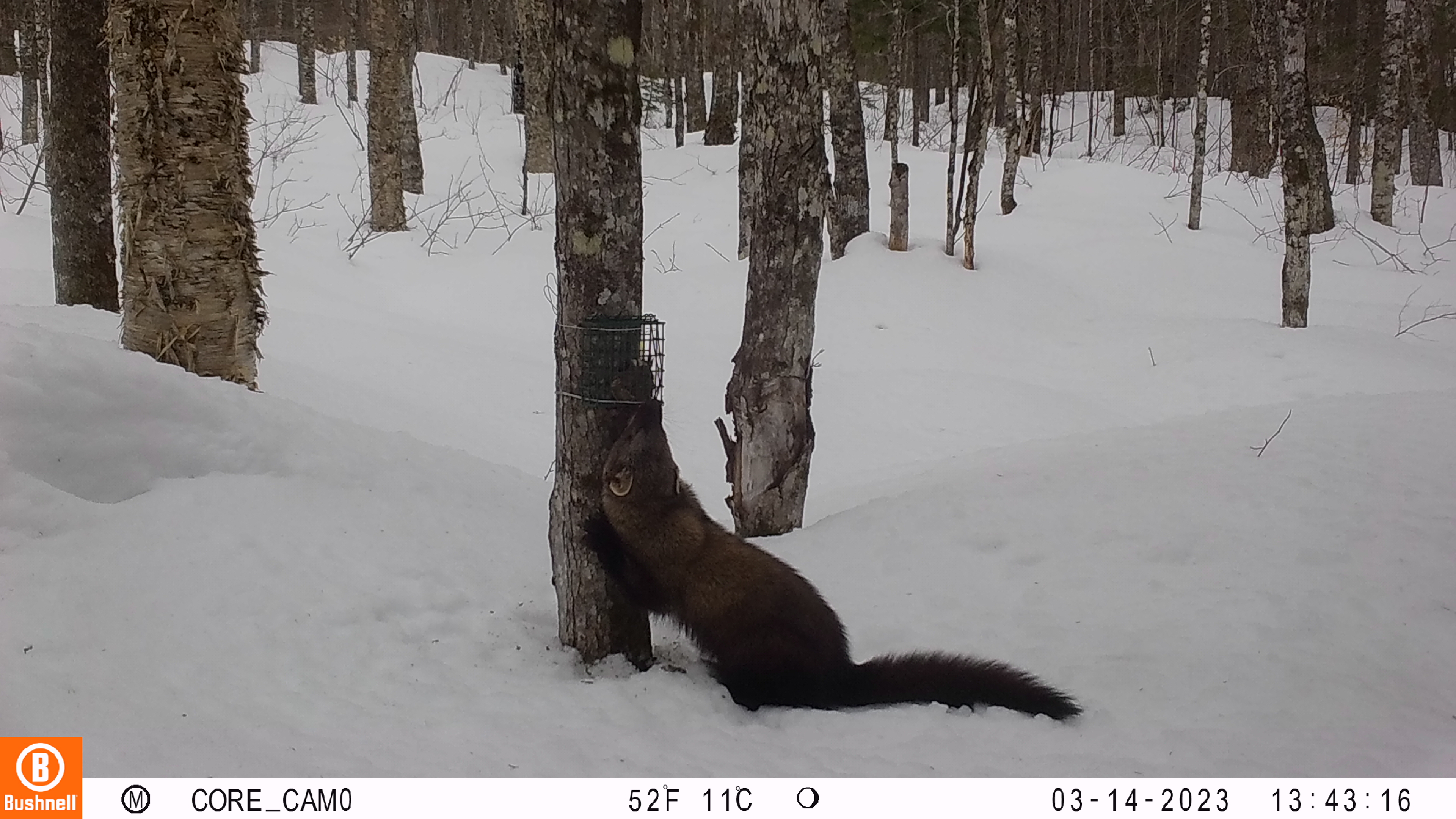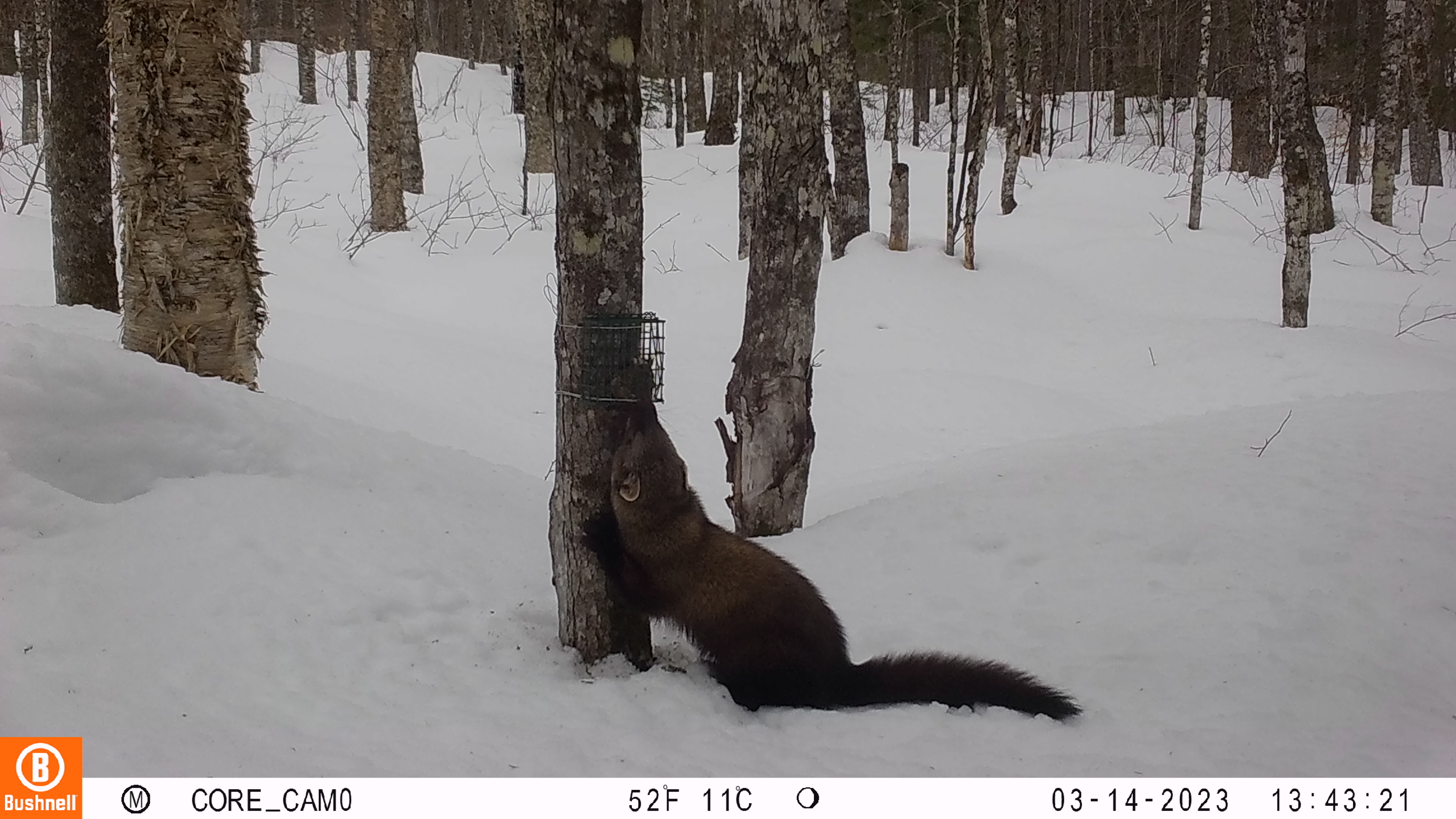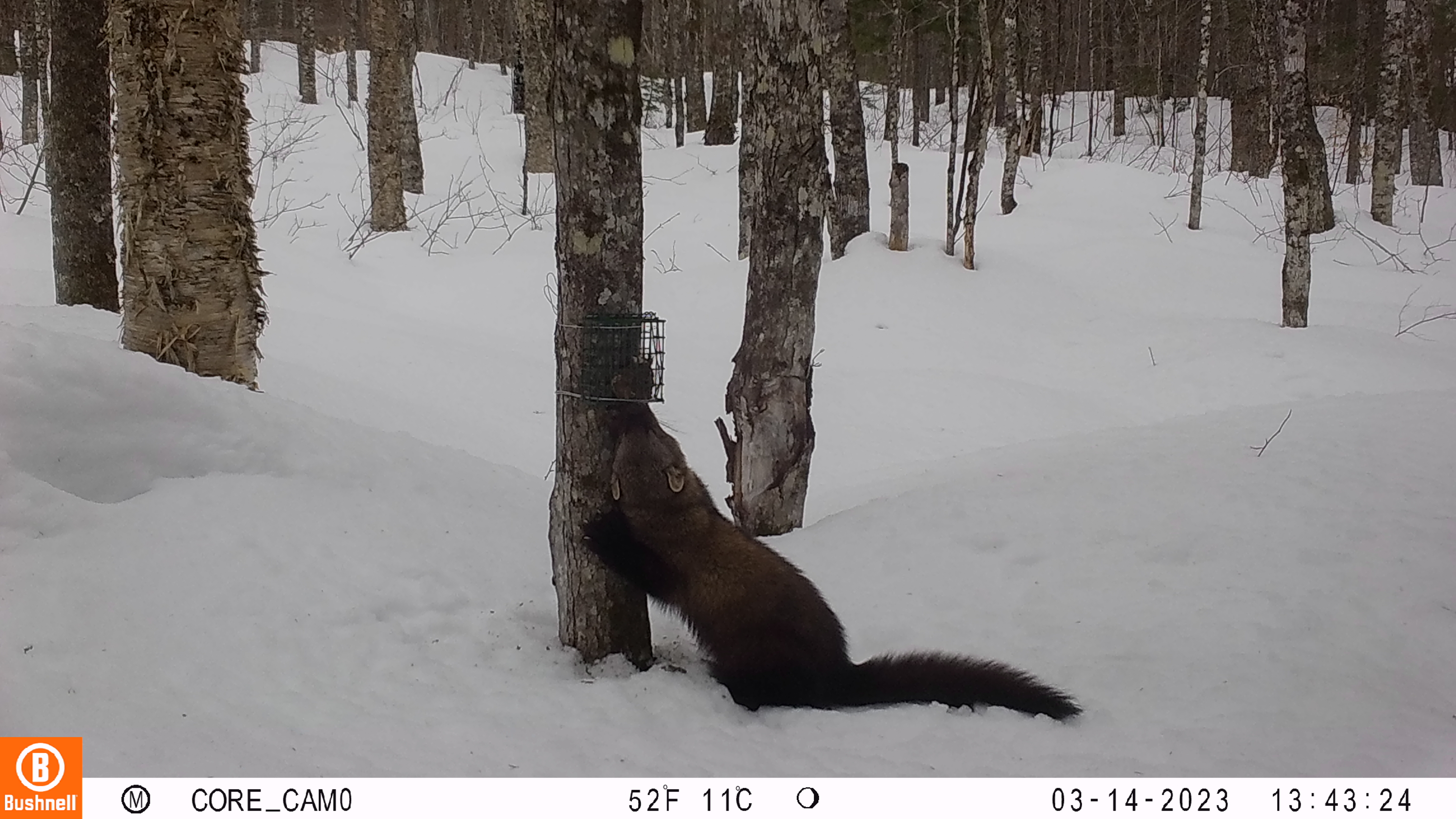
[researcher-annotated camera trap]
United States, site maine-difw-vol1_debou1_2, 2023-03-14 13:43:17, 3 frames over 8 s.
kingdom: Animalia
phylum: Chordata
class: Mammalia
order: Carnivora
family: Mustelidae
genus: Pekania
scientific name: Pekania pennanti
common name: fisher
Fisher (Pekania pennanti).